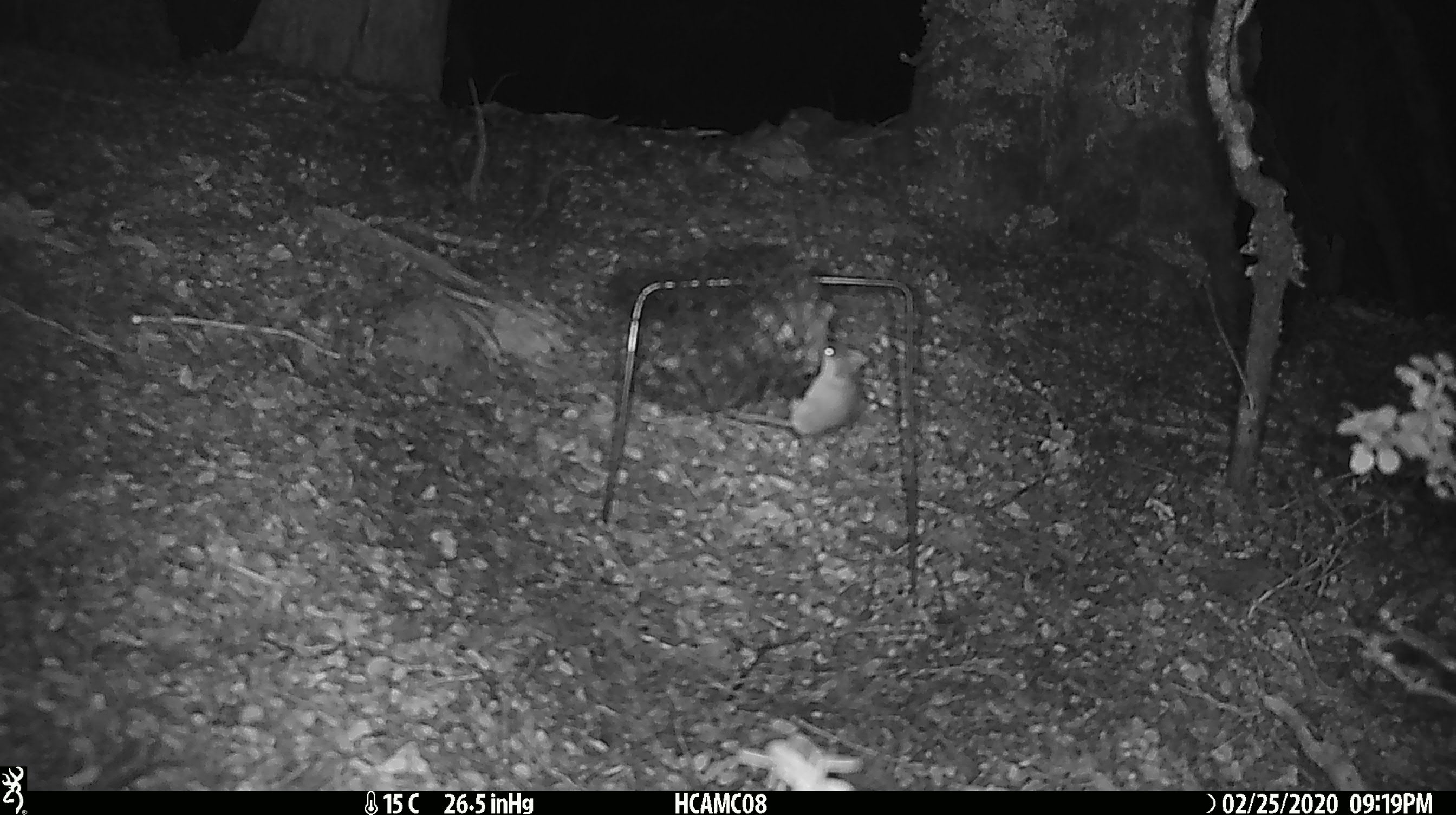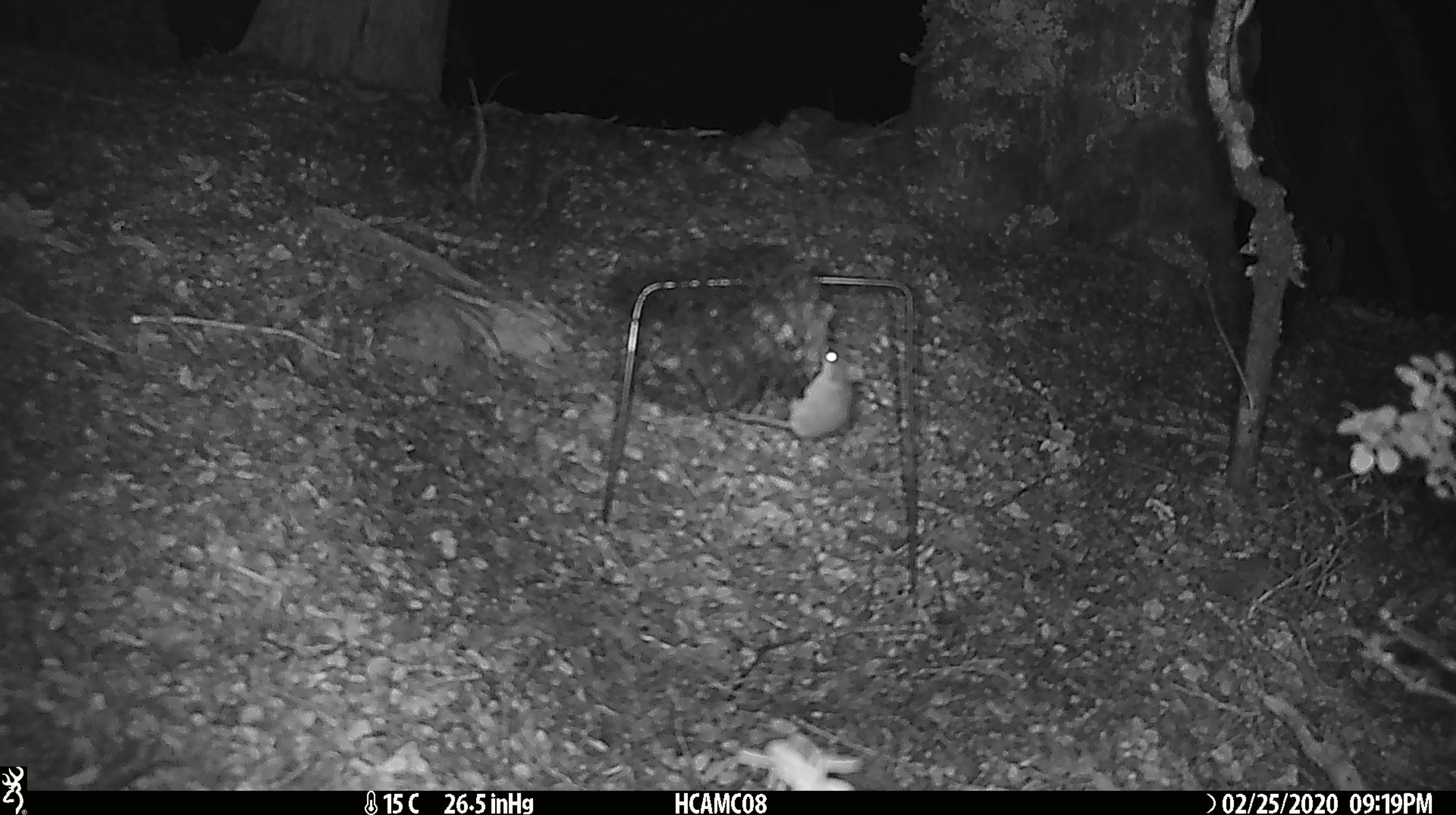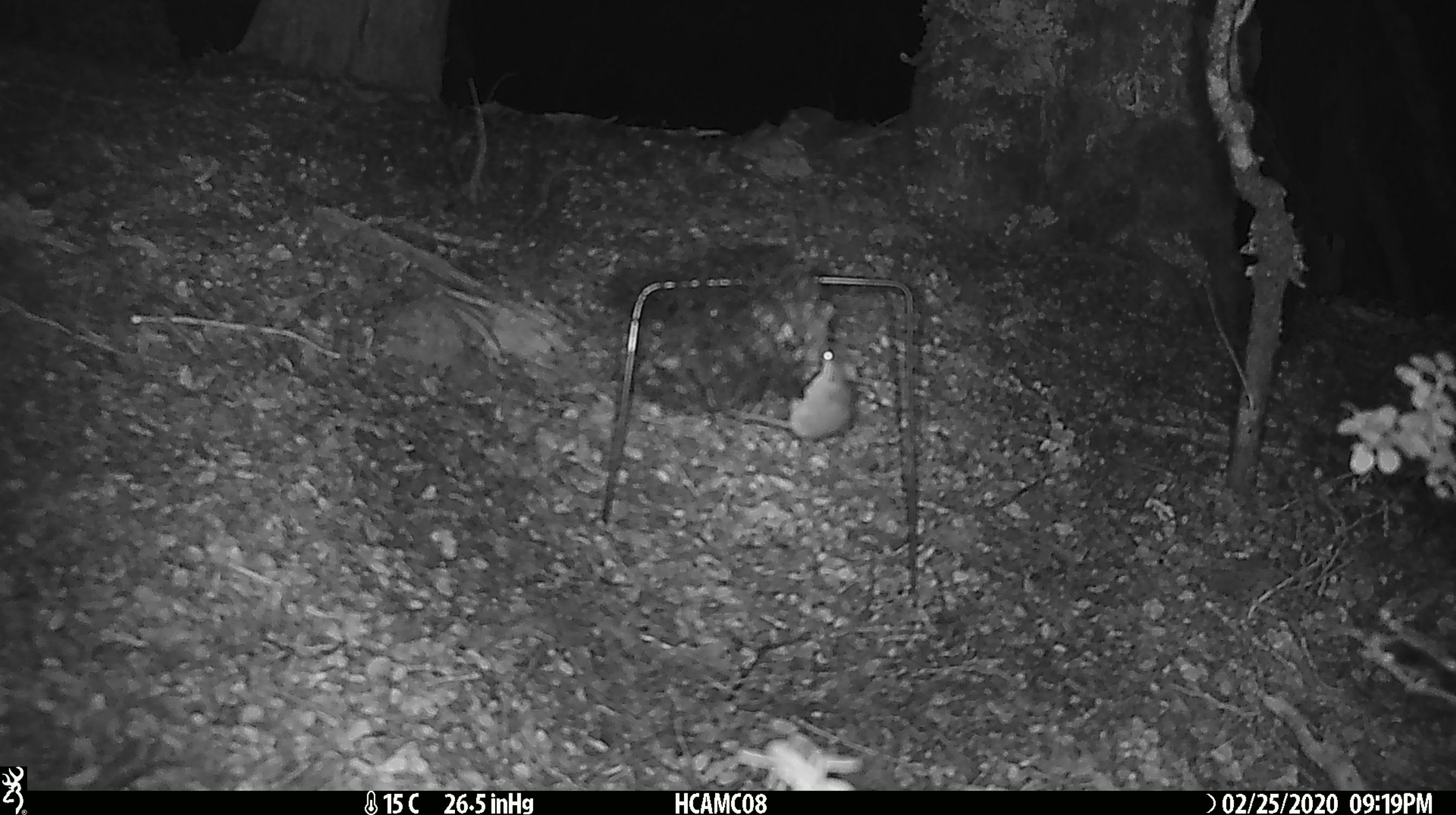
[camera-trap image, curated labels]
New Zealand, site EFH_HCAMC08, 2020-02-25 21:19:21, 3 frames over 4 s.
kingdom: Animalia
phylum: Chordata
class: Mammalia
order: Rodentia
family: Muridae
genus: Mus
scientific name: Mus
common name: mouse